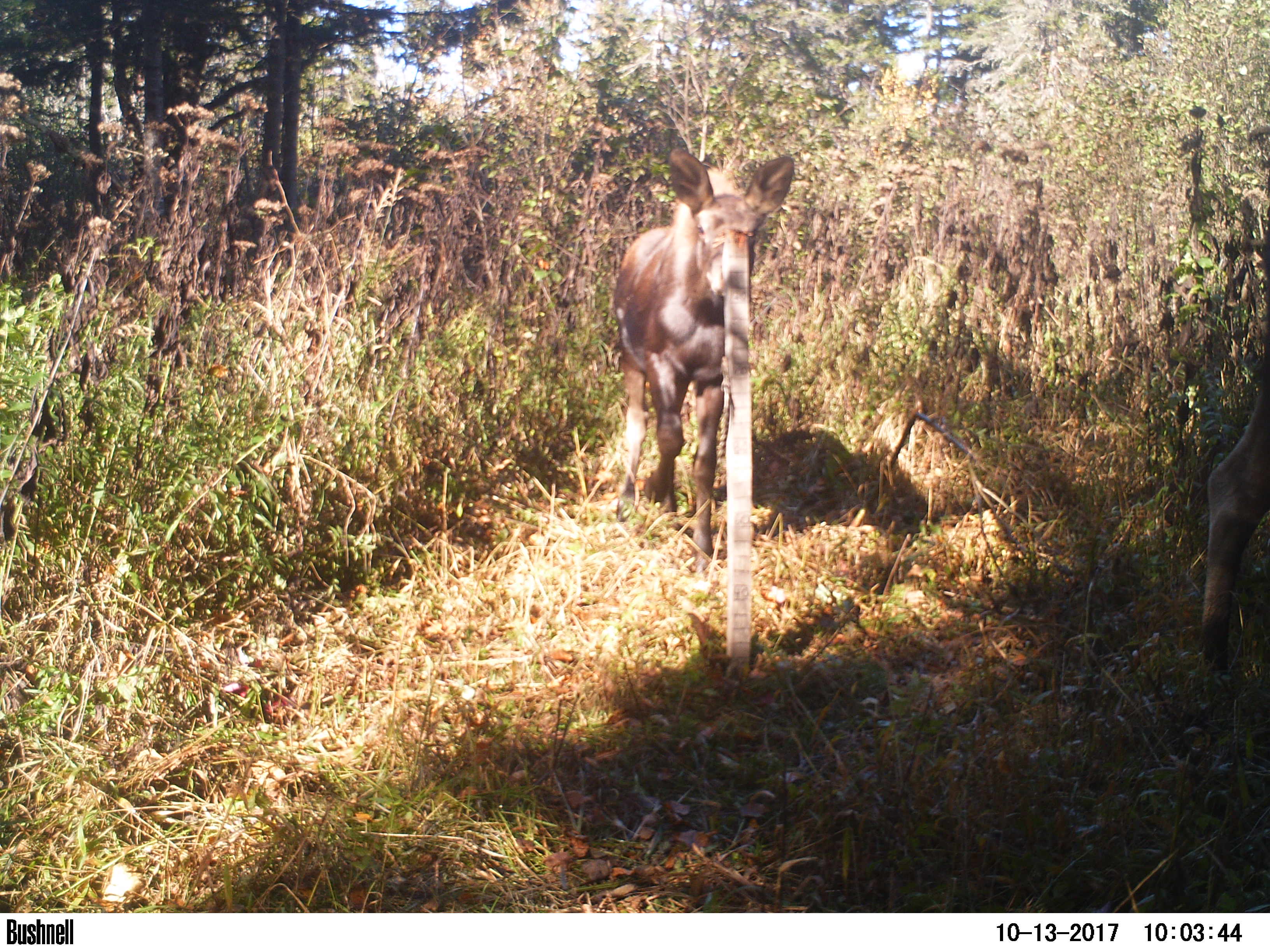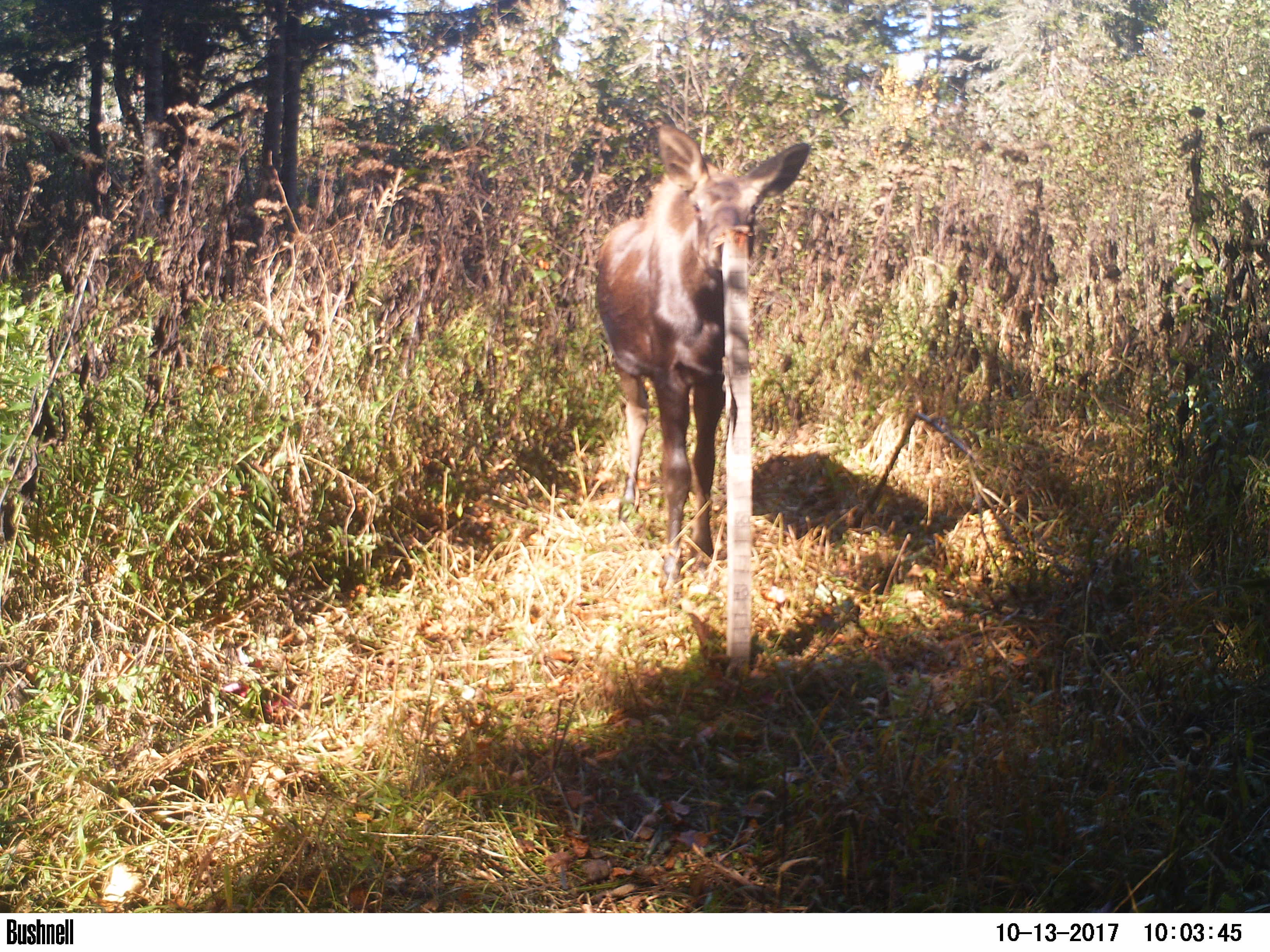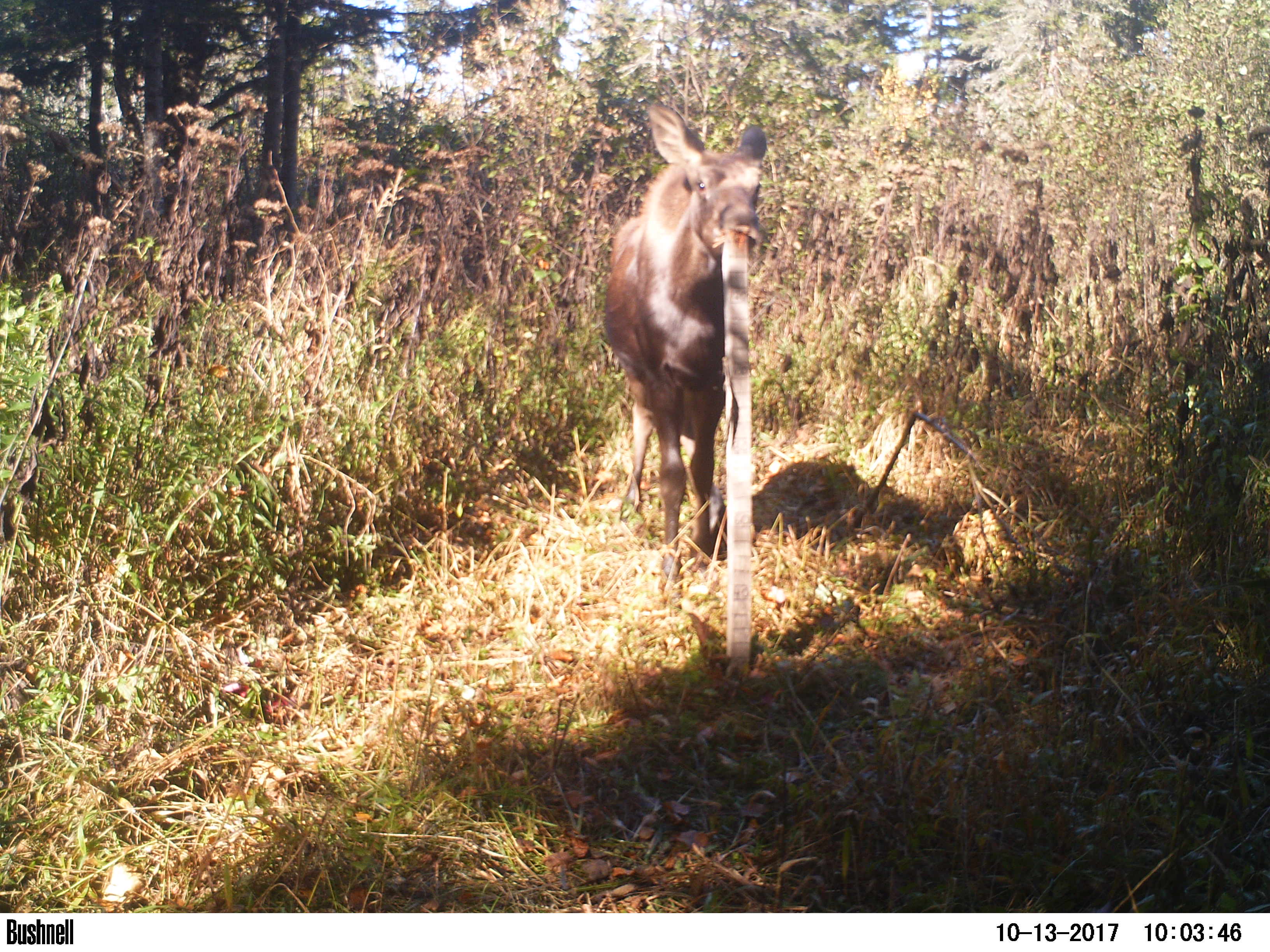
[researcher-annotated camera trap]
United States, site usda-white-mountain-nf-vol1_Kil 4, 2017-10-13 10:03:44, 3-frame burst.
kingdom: Animalia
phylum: Chordata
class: Mammalia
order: Artiodactyla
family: Cervidae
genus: Alces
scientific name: Alces alces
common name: moose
Moose (Alces alces).